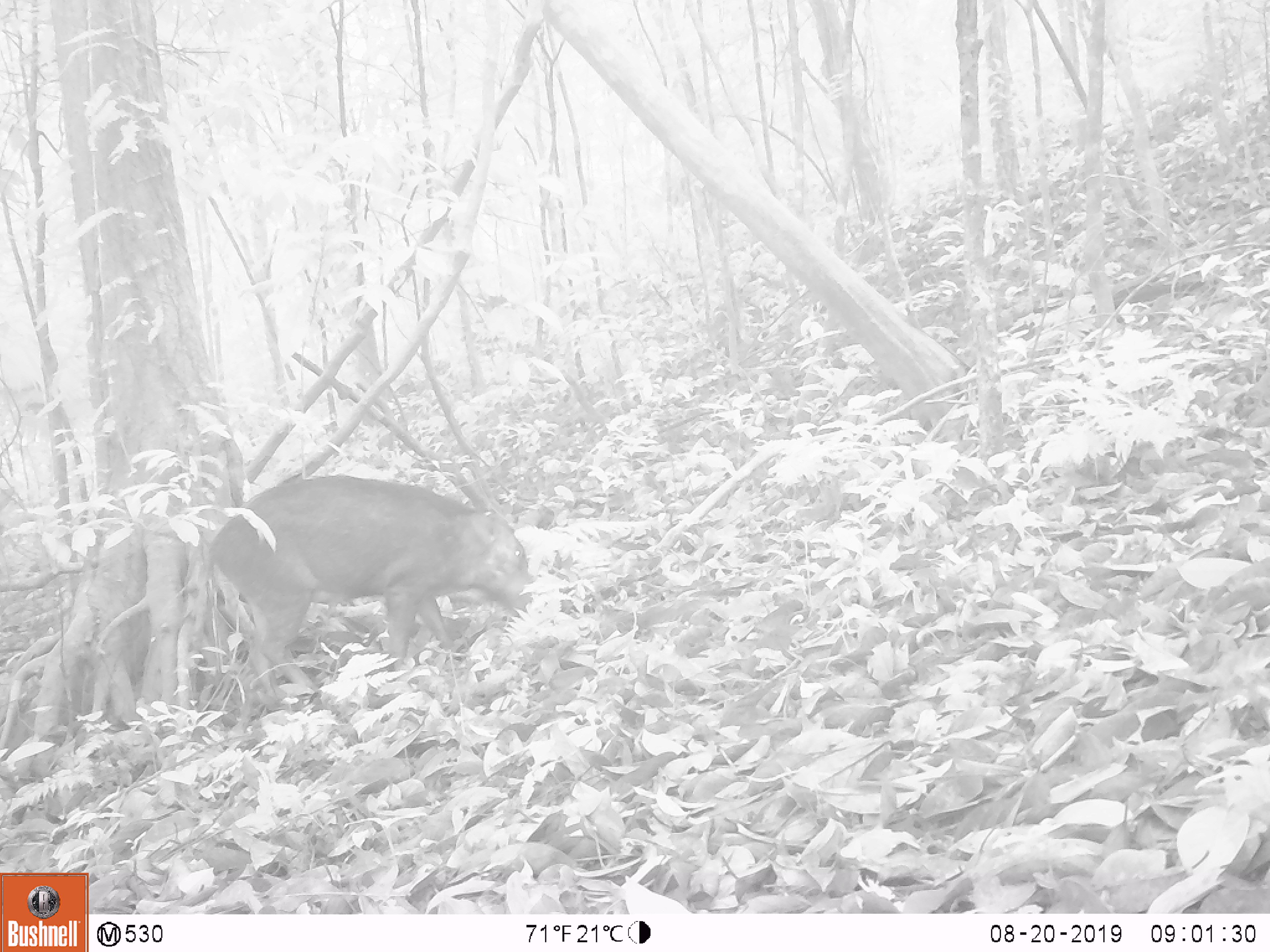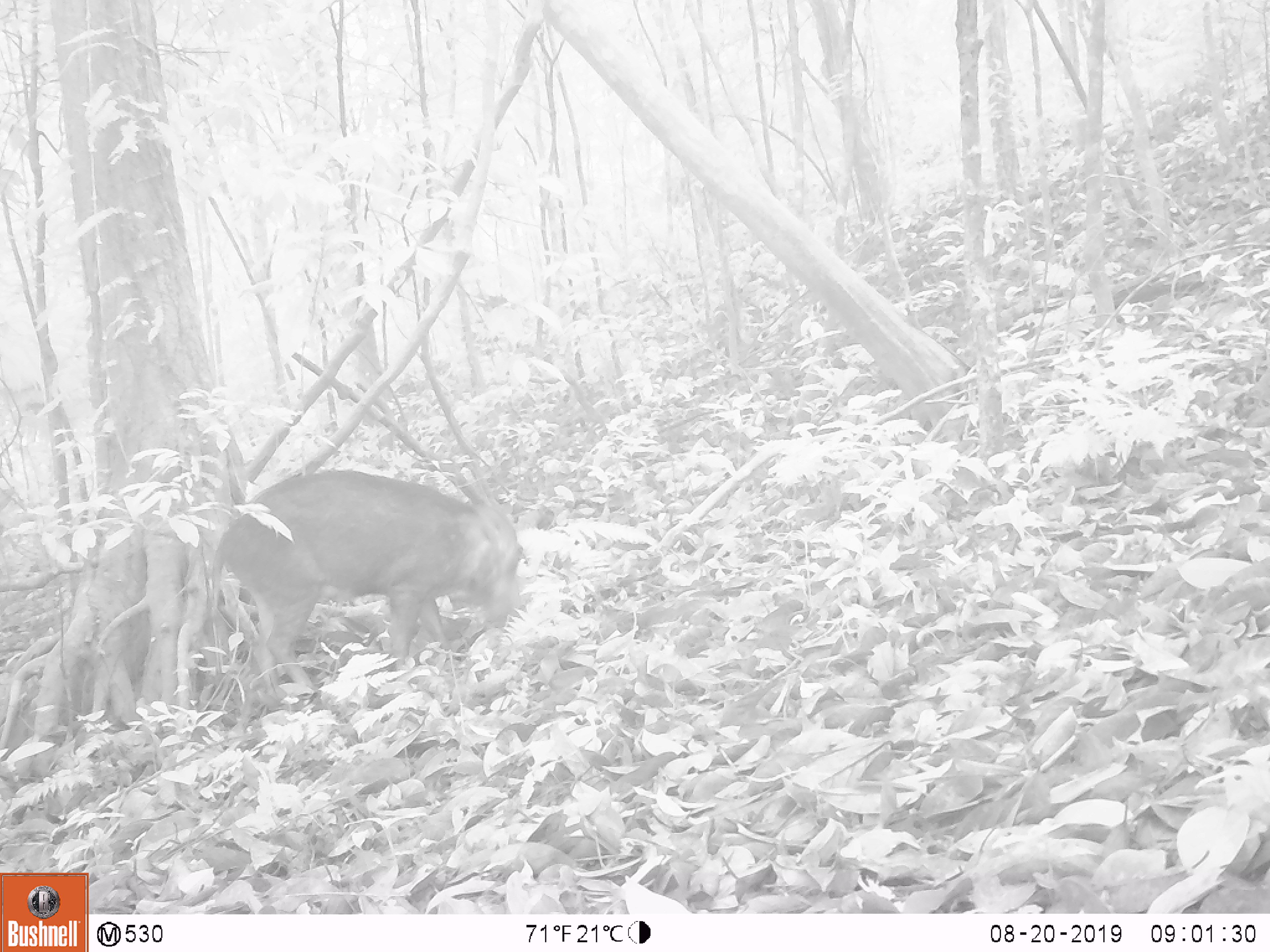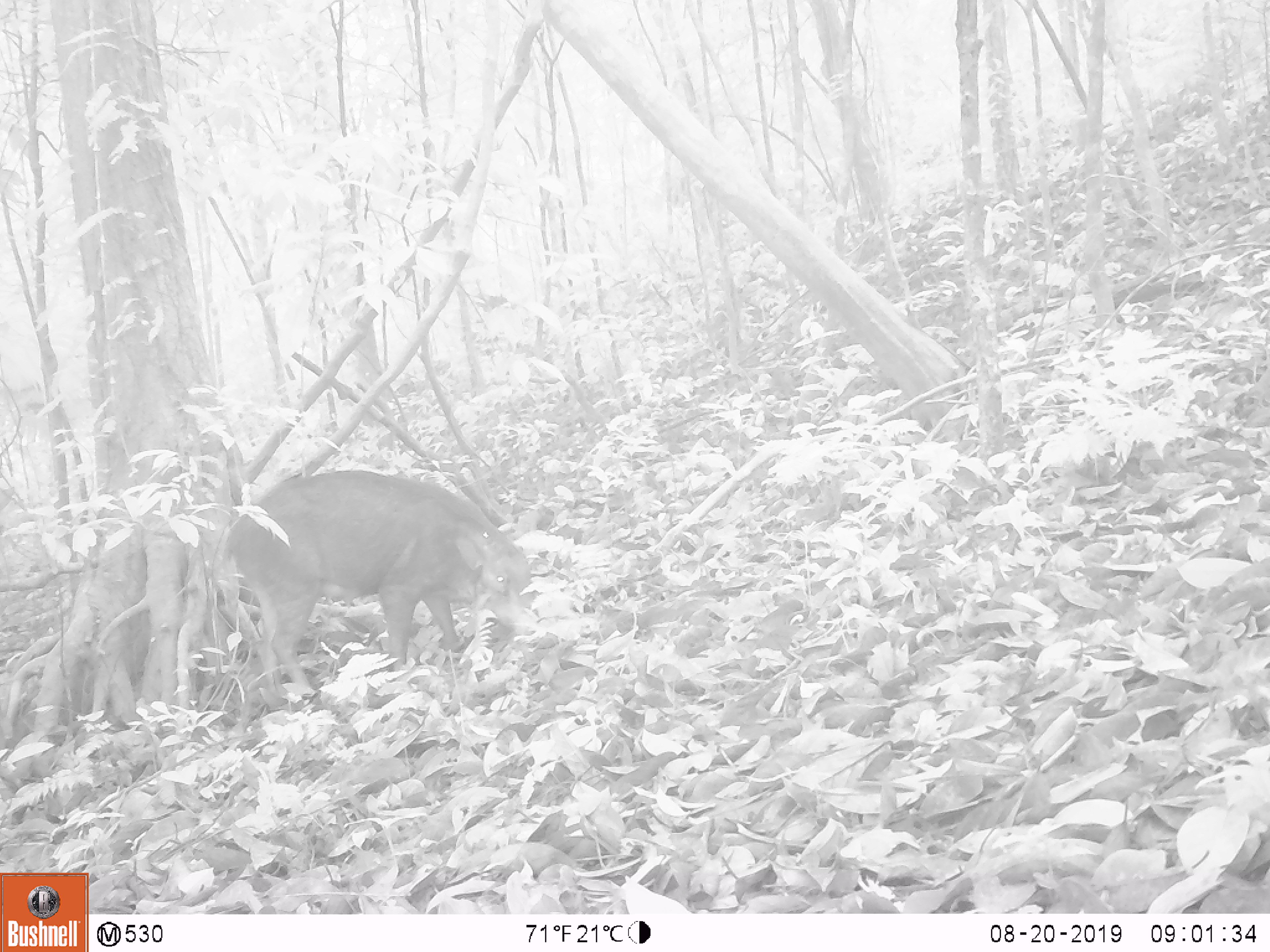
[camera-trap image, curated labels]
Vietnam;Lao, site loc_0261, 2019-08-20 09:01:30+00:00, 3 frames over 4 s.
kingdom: Animalia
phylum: Chordata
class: Mammalia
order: Artiodactyla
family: Suidae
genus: Sus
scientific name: Sus scrofa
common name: eurasian wild pig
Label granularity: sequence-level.